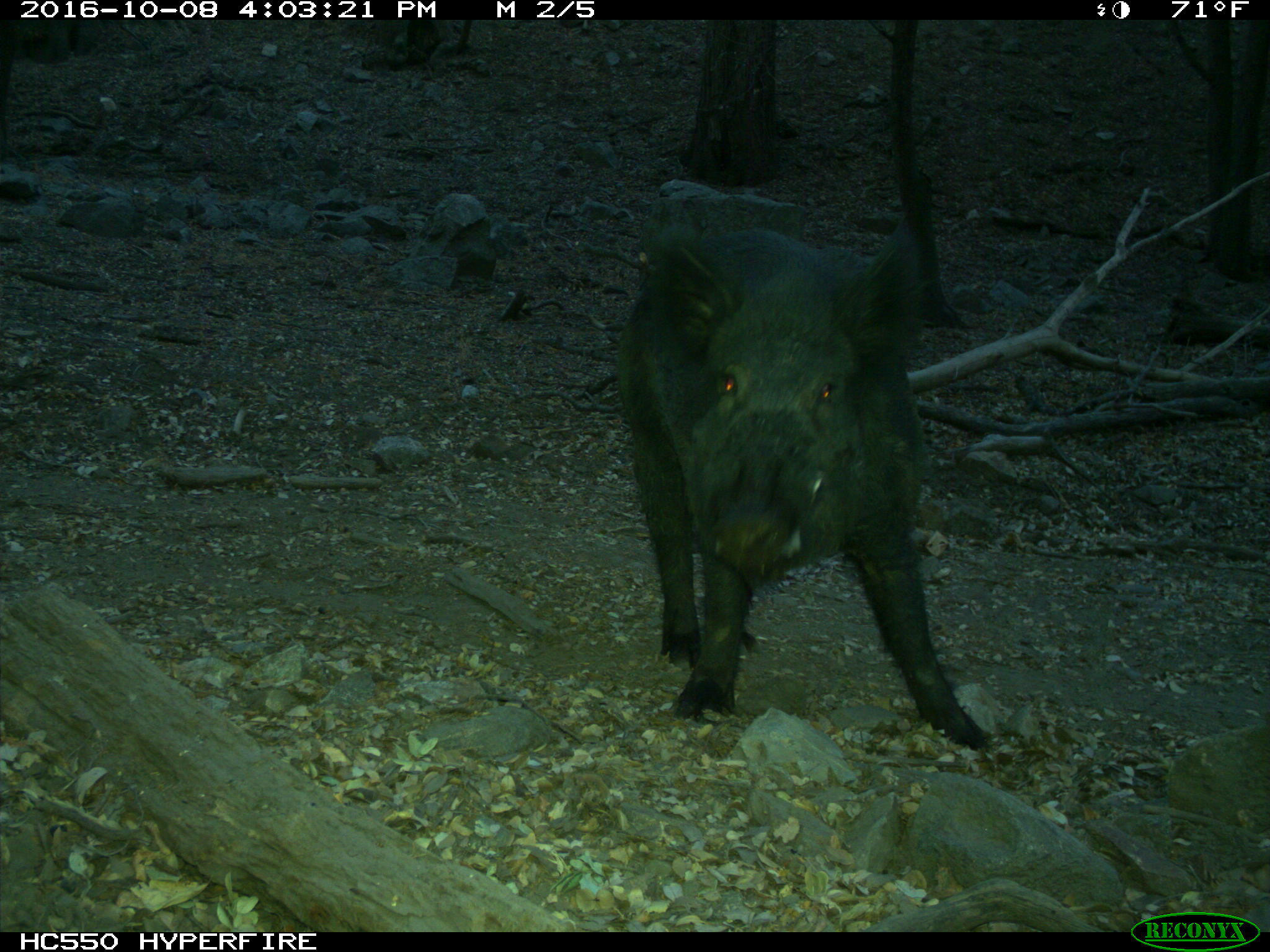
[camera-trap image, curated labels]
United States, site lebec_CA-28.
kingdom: Animalia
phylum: Chordata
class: Mammalia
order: Artiodactyla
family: Suidae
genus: Sus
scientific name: Sus scrofa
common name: wild boar